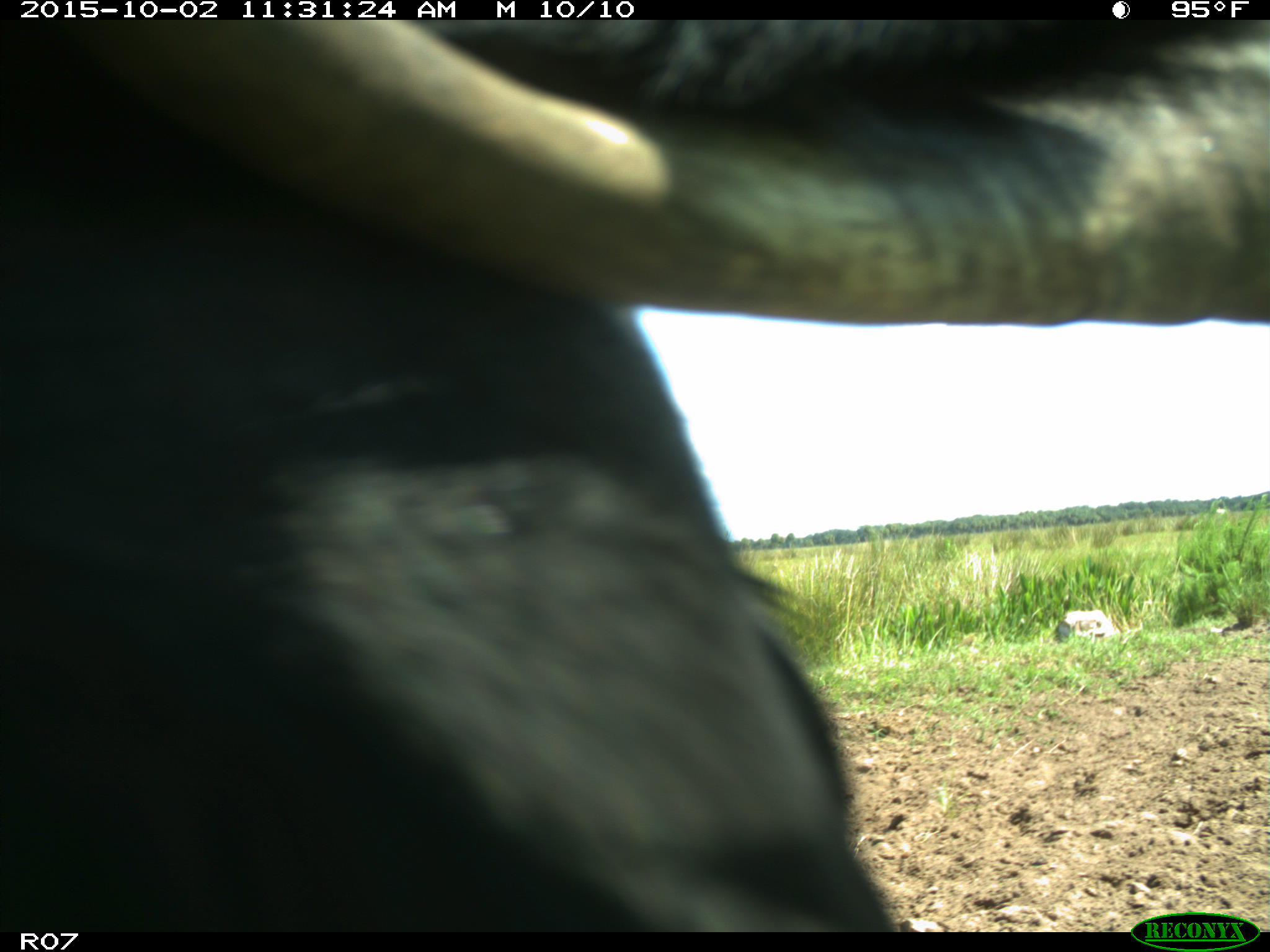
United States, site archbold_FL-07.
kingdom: Animalia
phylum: Chordata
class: Mammalia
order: Artiodactyla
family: Bovidae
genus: Bos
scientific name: Bos taurus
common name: domestic cow